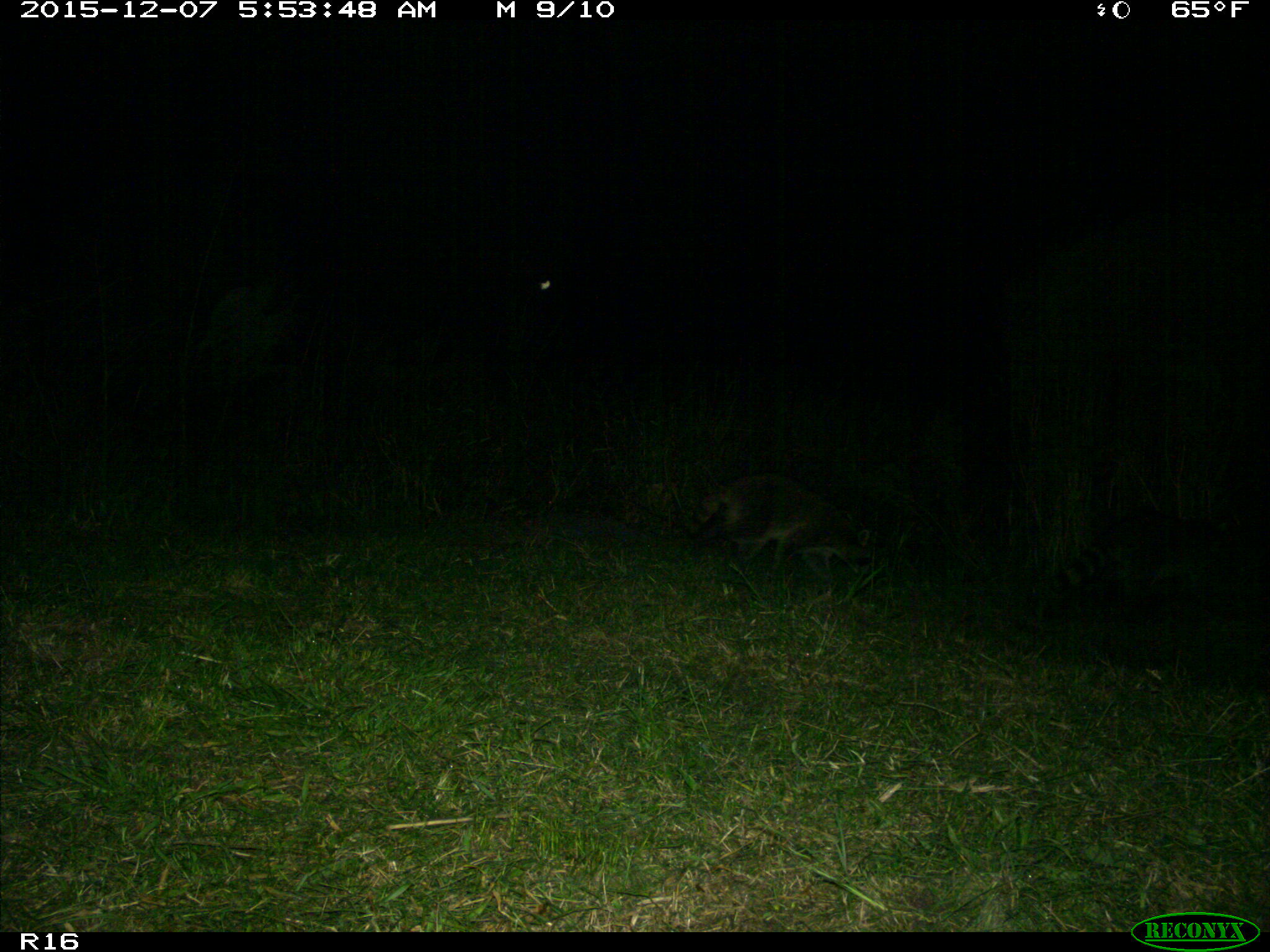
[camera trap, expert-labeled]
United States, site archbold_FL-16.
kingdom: Animalia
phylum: Chordata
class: Mammalia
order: Carnivora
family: Procyonidae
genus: Procyon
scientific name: Procyon lotor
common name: common raccoon